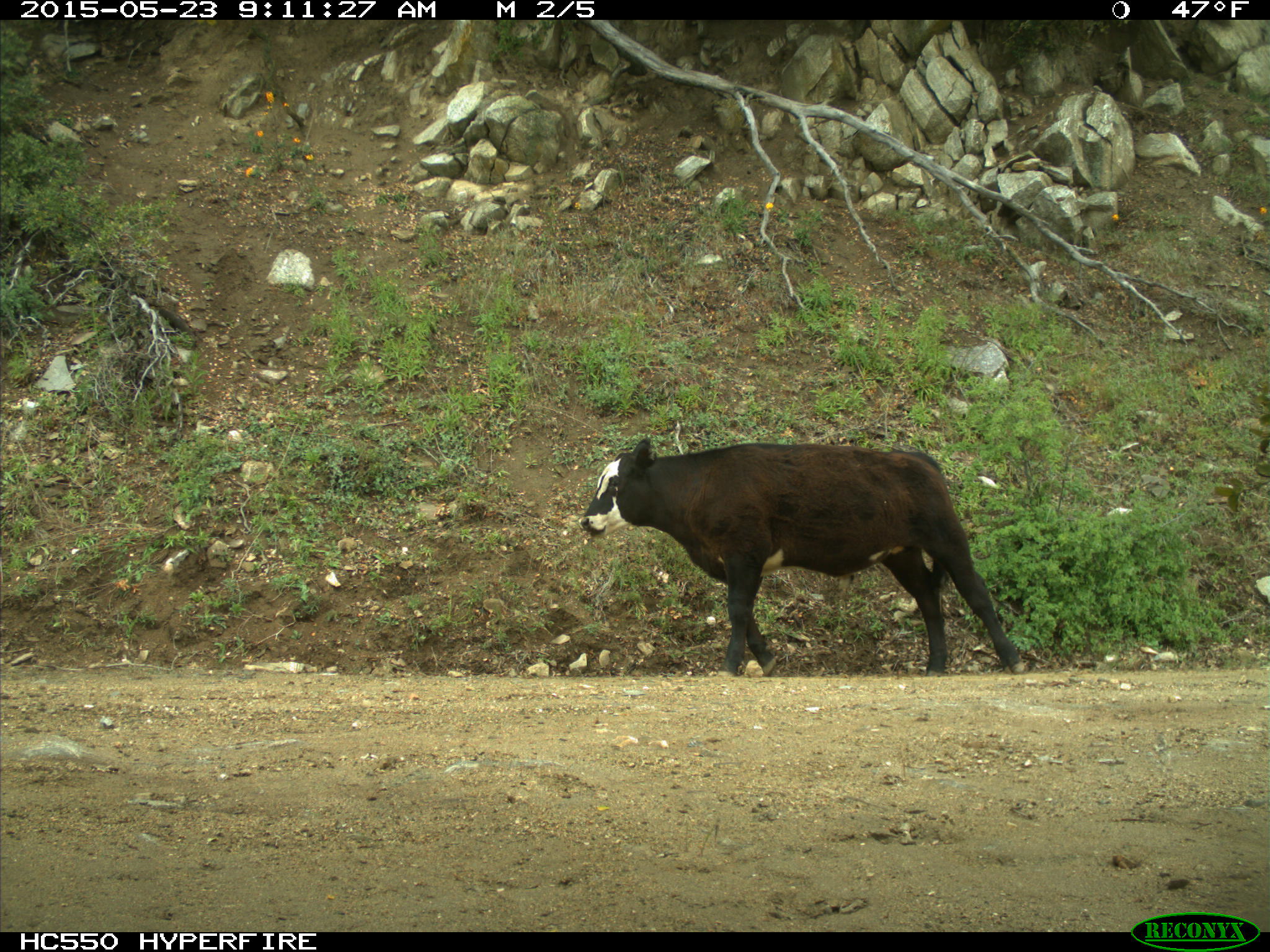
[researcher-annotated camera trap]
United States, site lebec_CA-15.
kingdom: Animalia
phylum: Chordata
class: Mammalia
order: Artiodactyla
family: Bovidae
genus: Bos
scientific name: Bos taurus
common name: domestic cow